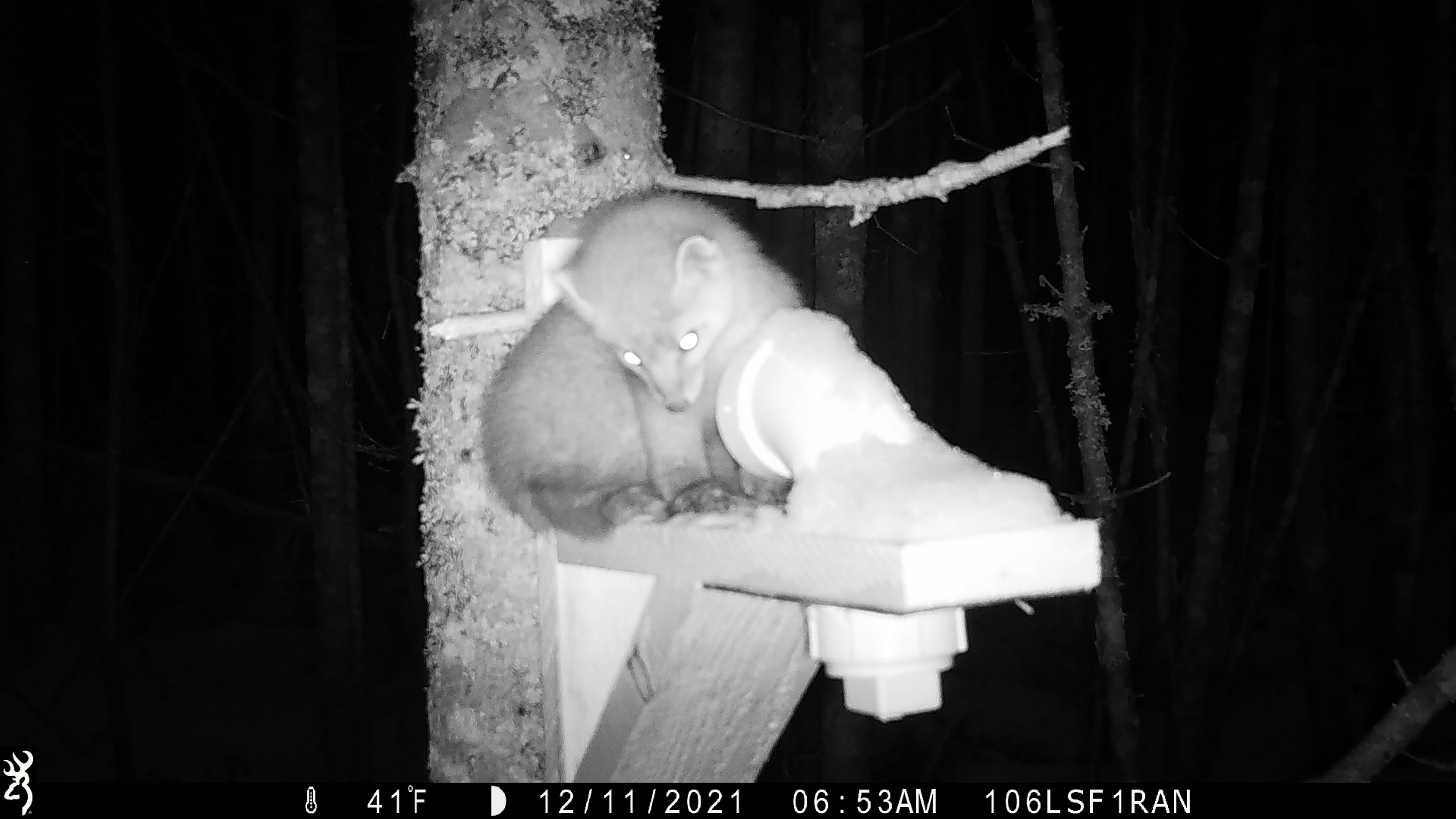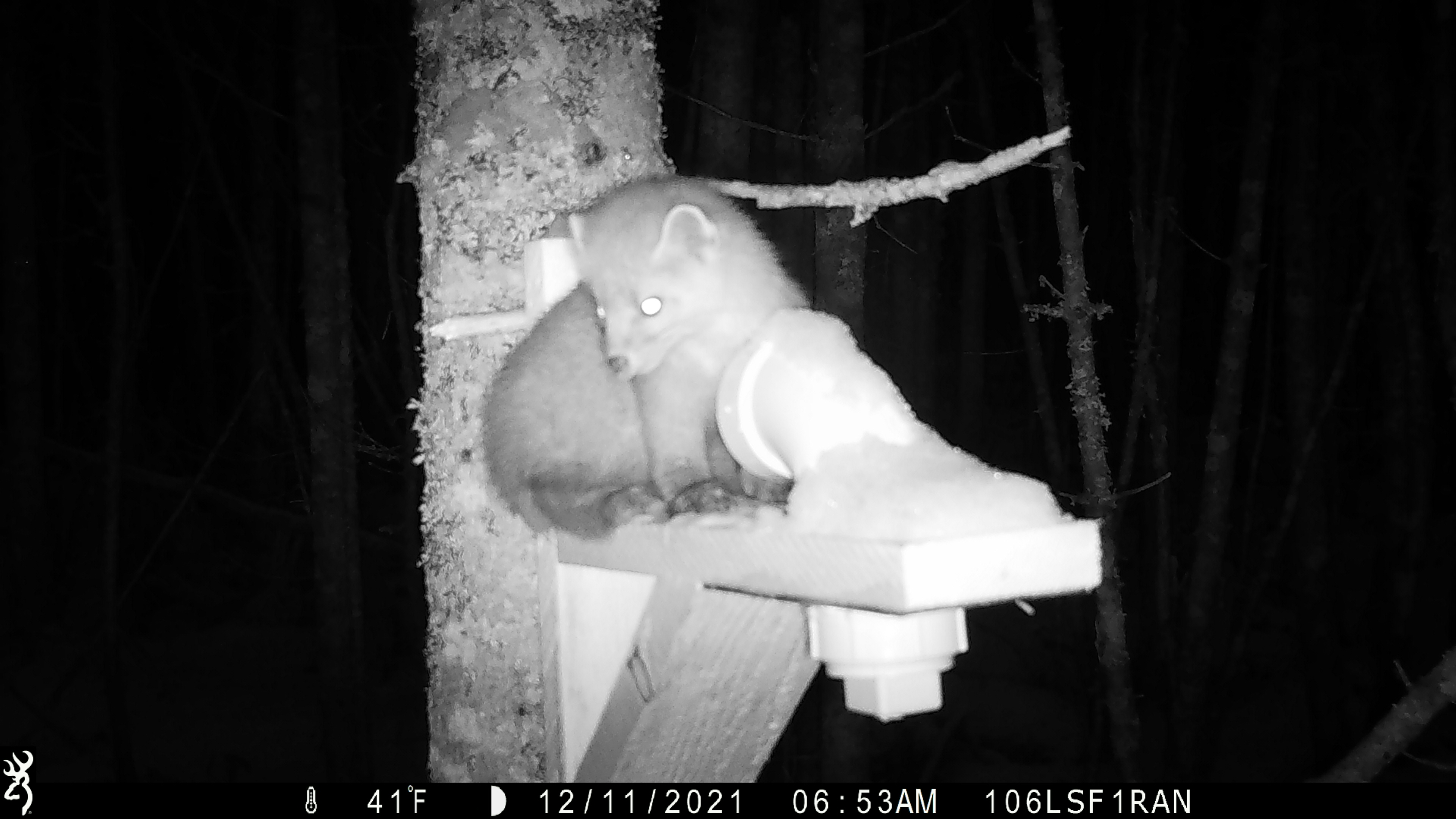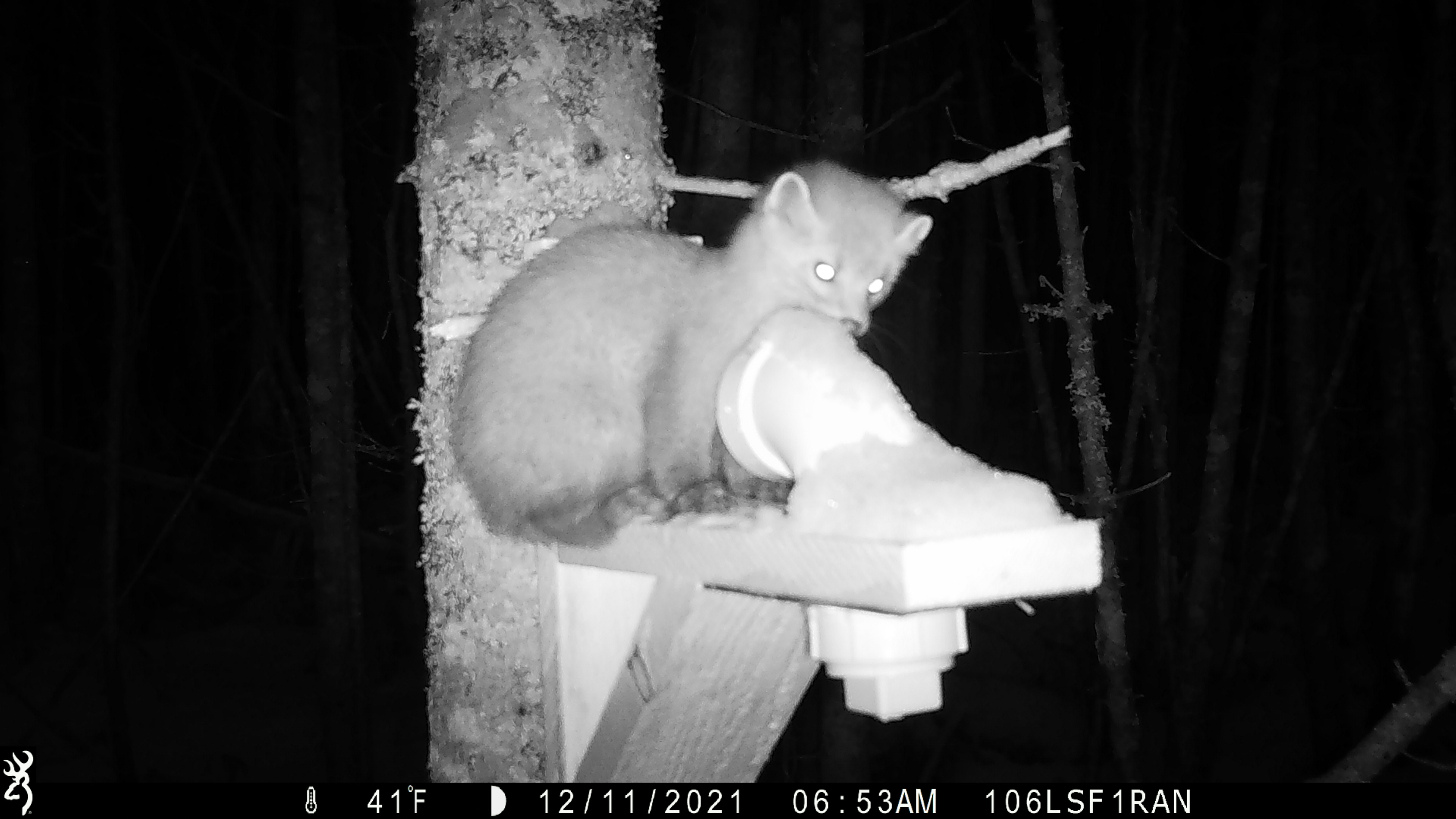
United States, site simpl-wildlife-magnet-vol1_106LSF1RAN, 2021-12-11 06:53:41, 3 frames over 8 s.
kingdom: Animalia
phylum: Chordata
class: Mammalia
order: Carnivora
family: Mustelidae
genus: Martes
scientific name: Martes americana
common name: american marten